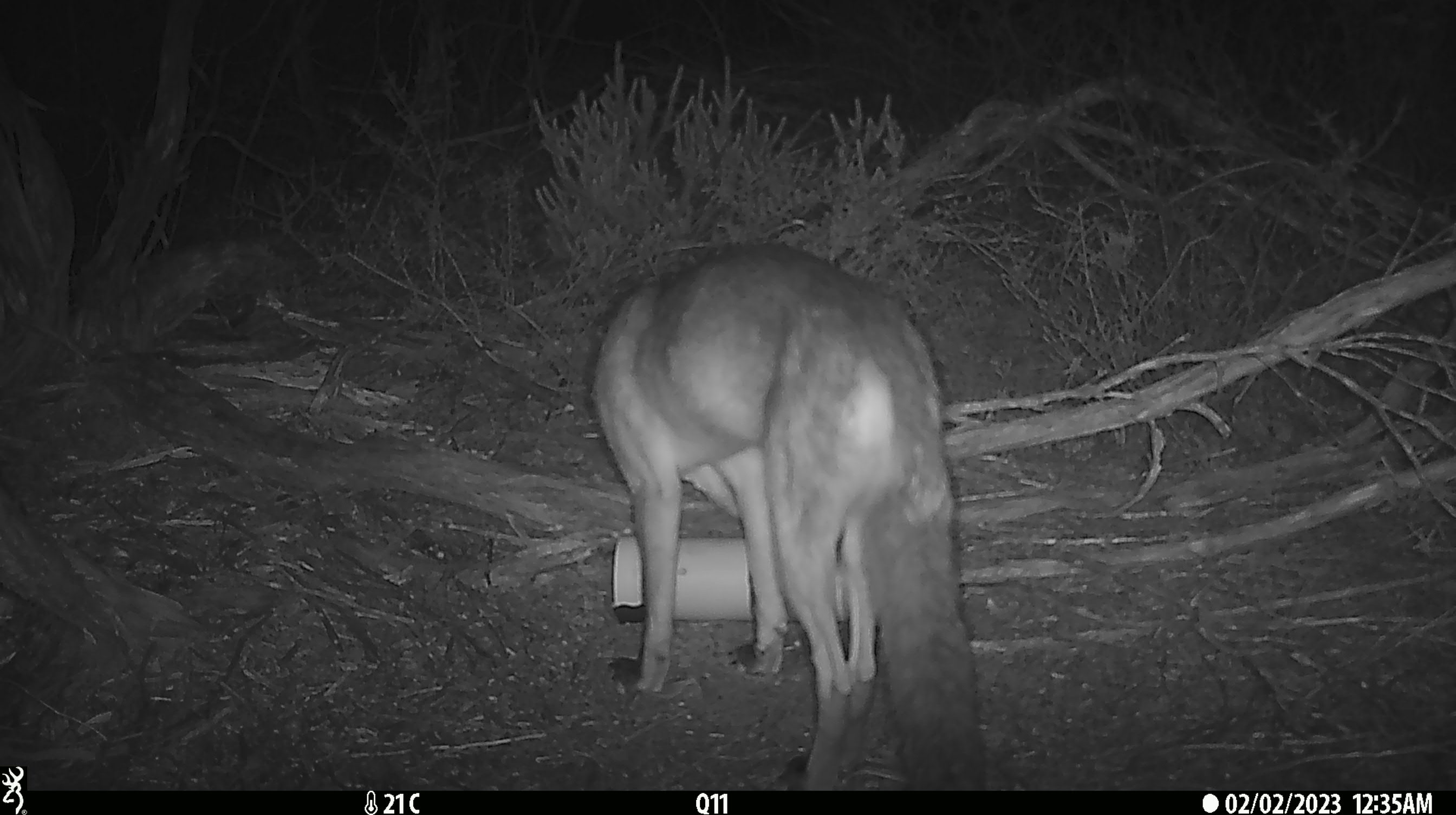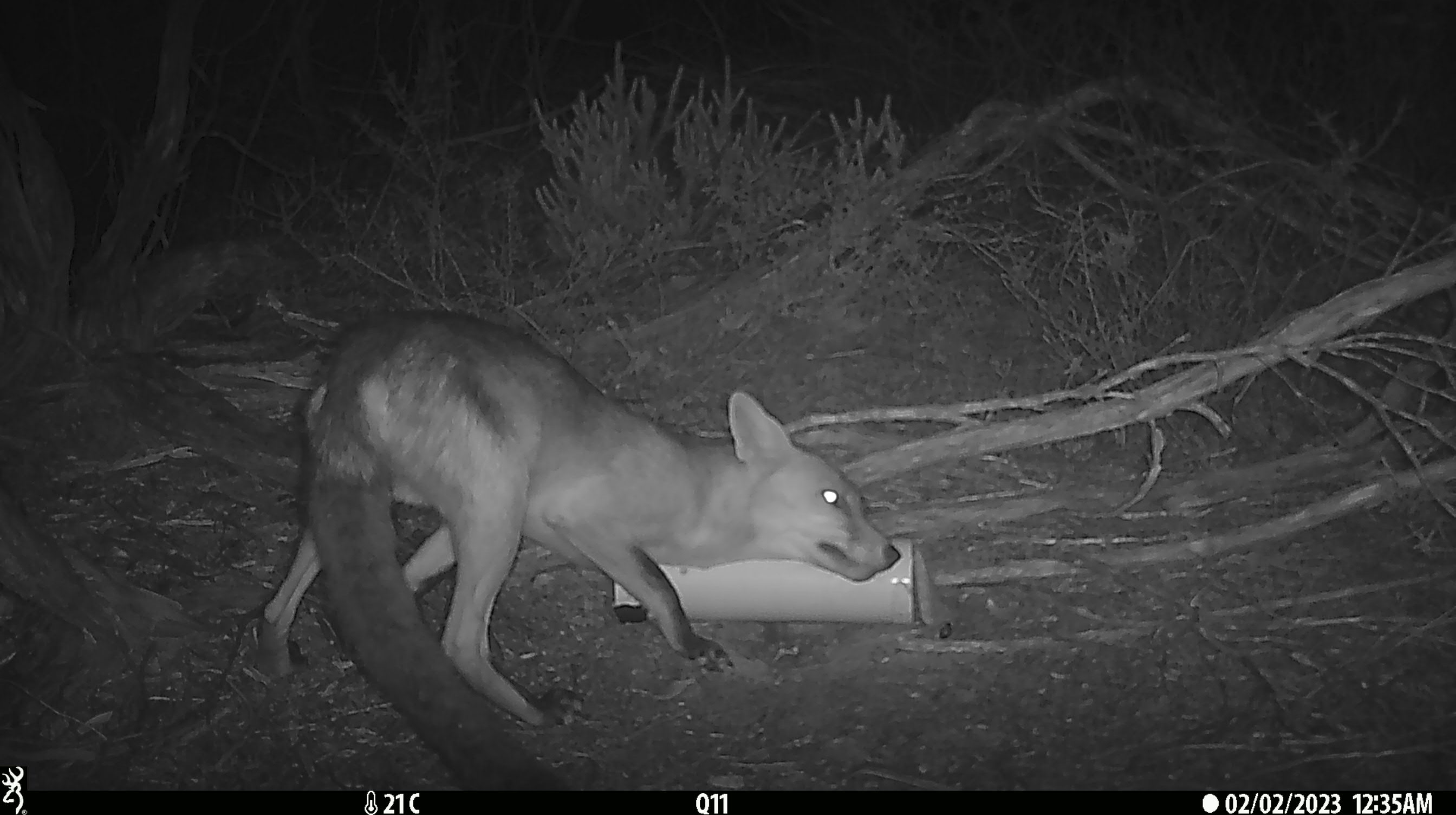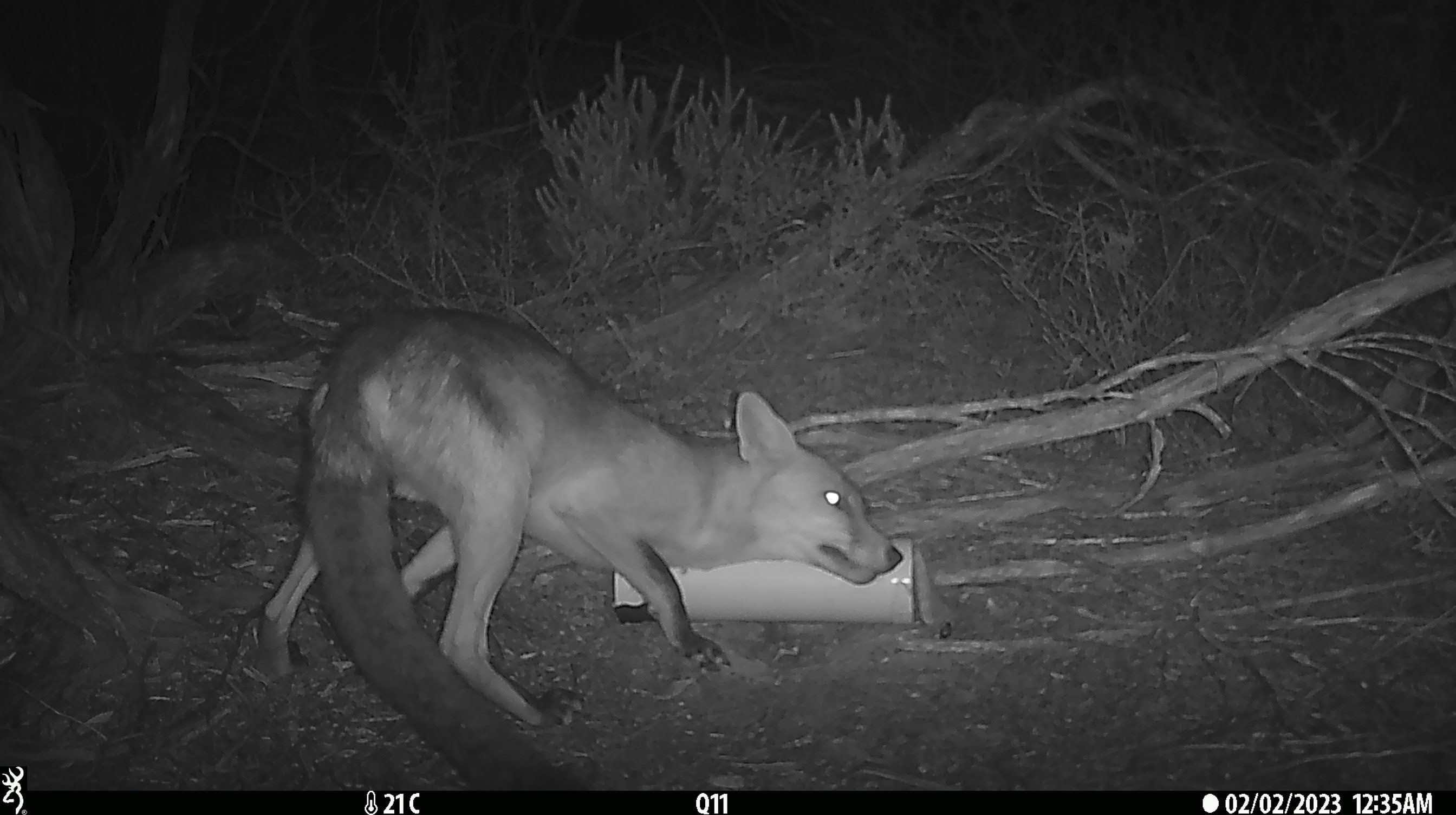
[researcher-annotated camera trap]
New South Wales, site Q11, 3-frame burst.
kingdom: Animalia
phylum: Chordata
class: Mammalia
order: Carnivora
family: Canidae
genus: Vulpes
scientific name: Vulpes vulpes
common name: red fox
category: fox